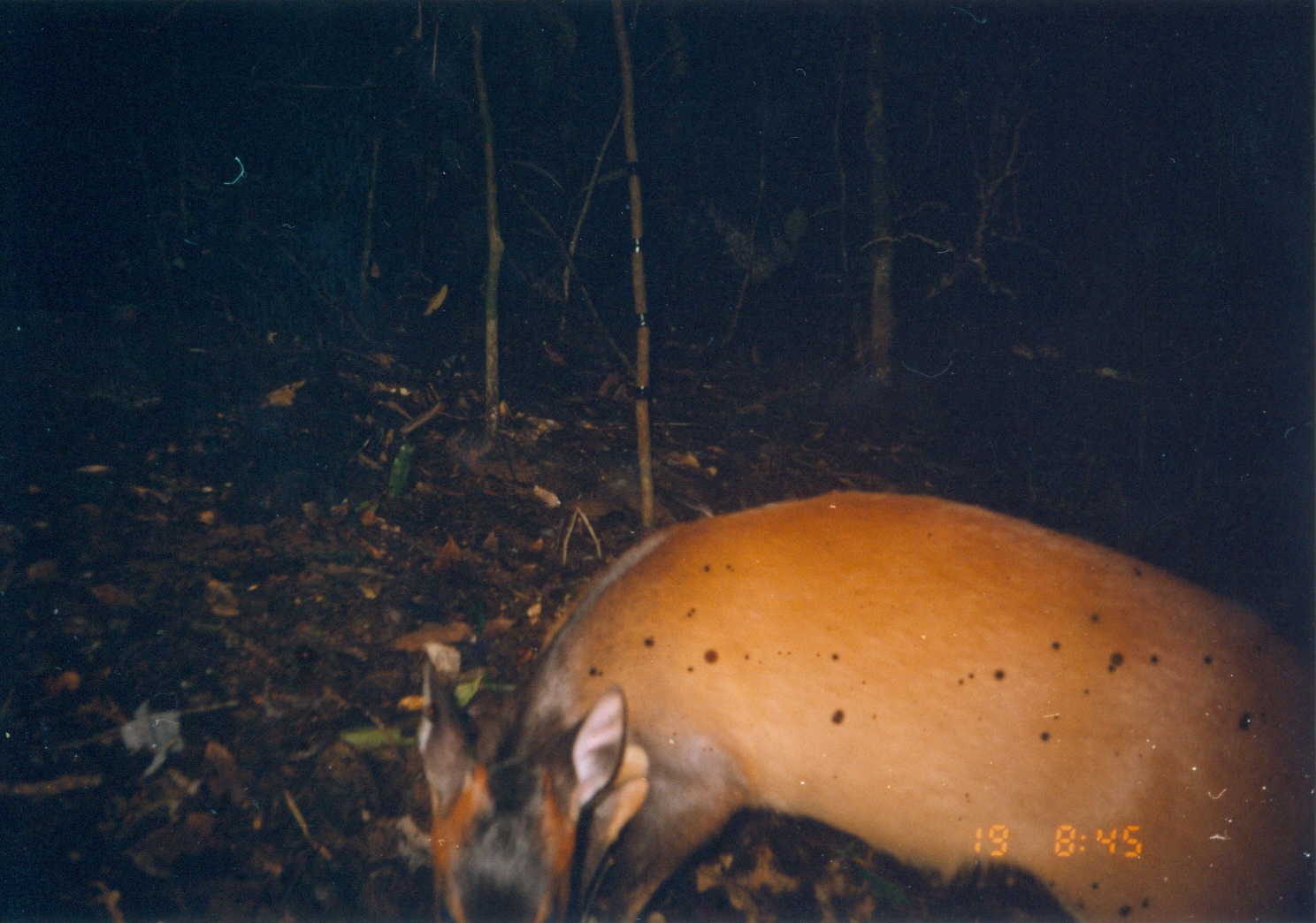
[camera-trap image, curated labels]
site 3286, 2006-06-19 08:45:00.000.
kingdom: Animalia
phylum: Chordata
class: Mammalia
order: Artiodactyla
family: Bovidae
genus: Cephalophus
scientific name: Cephalophus harveyi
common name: harvey's duiker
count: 1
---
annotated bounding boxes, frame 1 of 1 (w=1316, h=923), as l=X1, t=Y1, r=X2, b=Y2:
cephalophus harveyi: l=419, t=488, r=1316, b=918